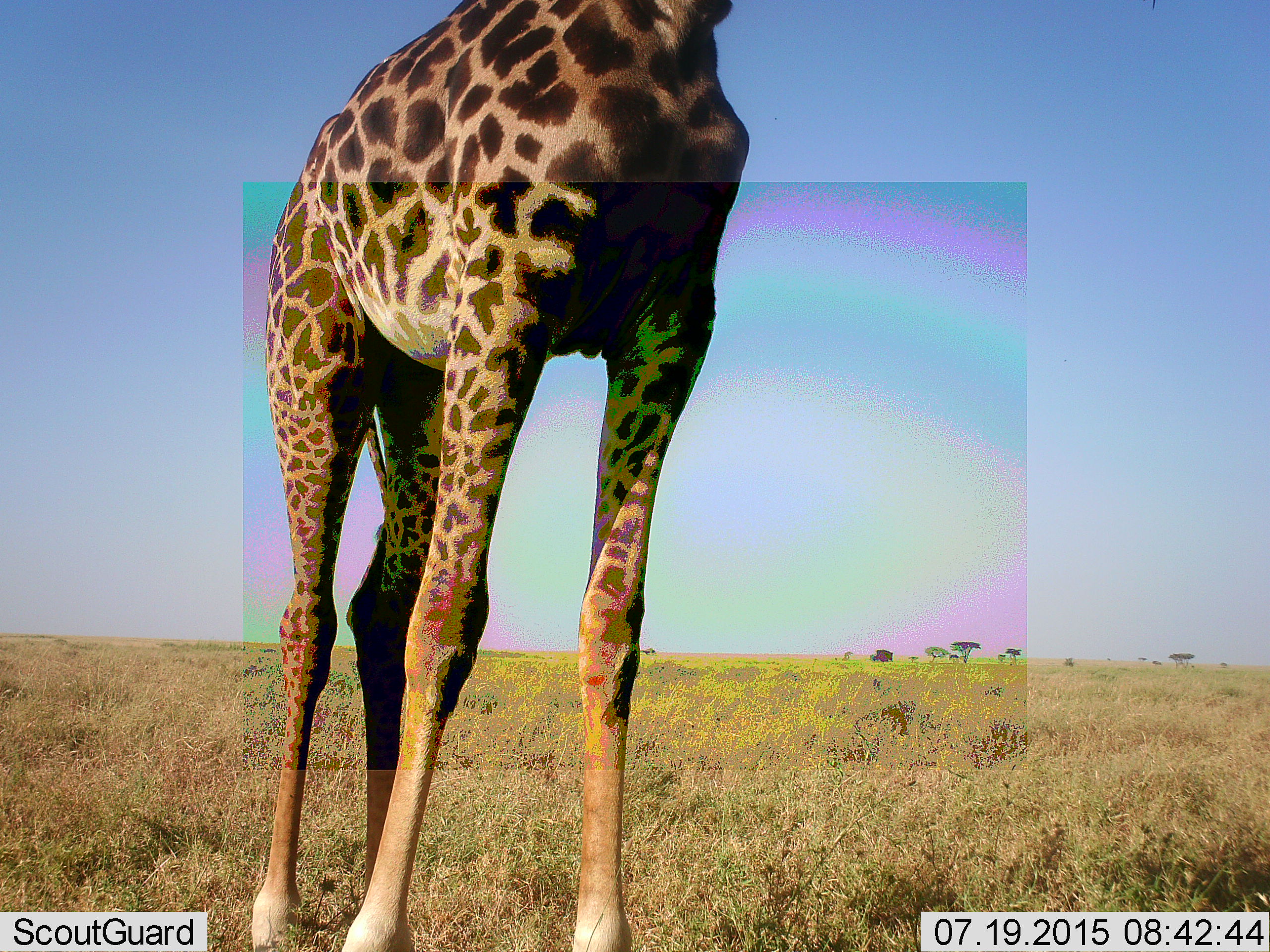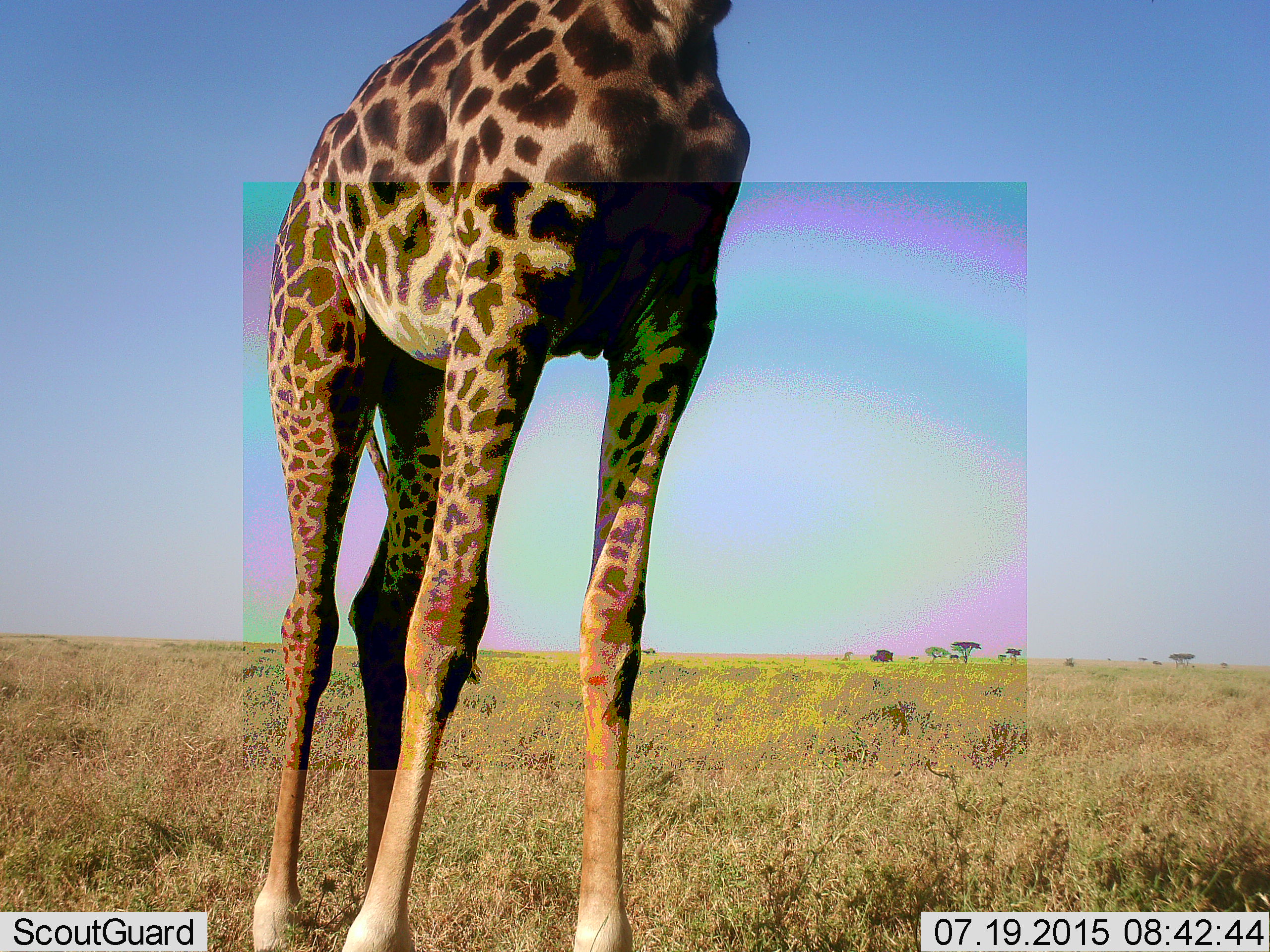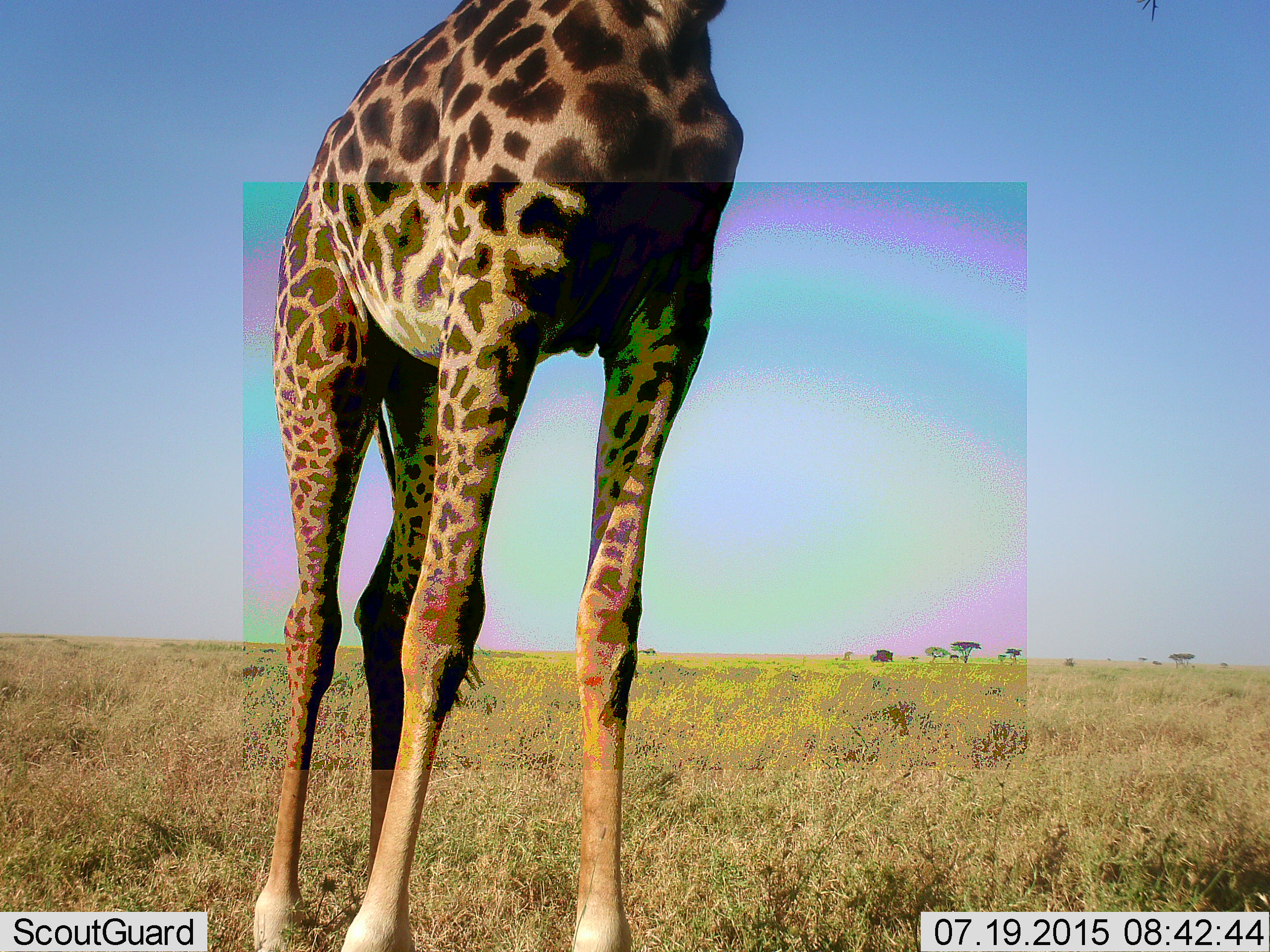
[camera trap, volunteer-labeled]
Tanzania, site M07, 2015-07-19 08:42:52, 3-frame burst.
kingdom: Animalia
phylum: Chordata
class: Mammalia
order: Artiodactyla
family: Giraffidae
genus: Giraffa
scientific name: Giraffa camelopardalis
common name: giraffe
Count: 1.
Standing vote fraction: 80%.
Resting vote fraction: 0%.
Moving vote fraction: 20%.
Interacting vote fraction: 0%.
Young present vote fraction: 0%.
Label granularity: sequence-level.